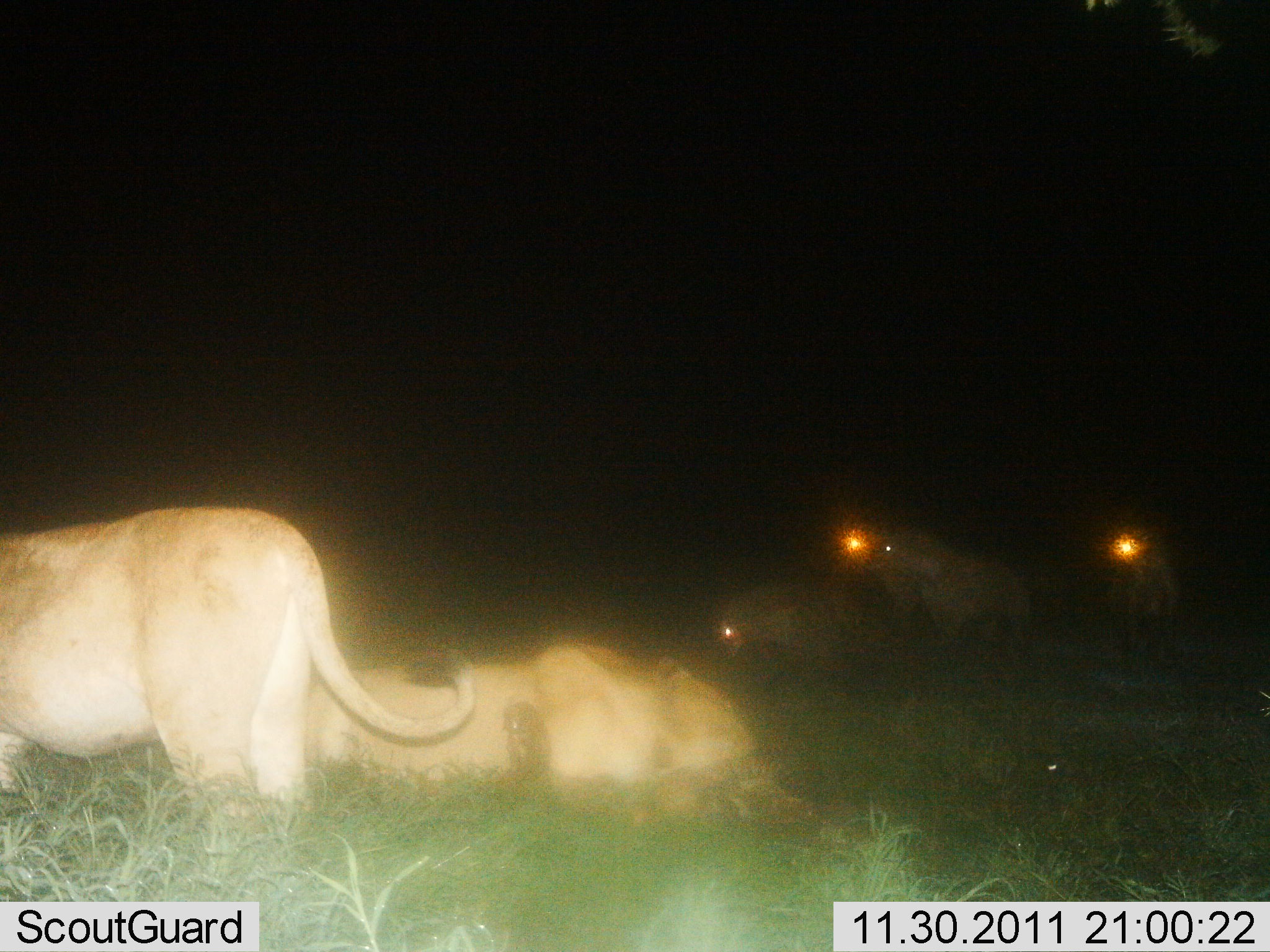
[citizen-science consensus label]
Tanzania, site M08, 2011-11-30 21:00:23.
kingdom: Animalia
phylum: Chordata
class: Mammalia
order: Carnivora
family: Felidae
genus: Panthera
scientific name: Panthera leo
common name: lion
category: lionfemale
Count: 4.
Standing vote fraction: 59%.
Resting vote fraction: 59%.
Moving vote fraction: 6%.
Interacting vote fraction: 0%.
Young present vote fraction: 0%.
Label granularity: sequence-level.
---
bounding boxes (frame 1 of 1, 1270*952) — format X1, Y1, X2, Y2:
animal: 0, 502, 484, 883; 295, 635, 809, 850